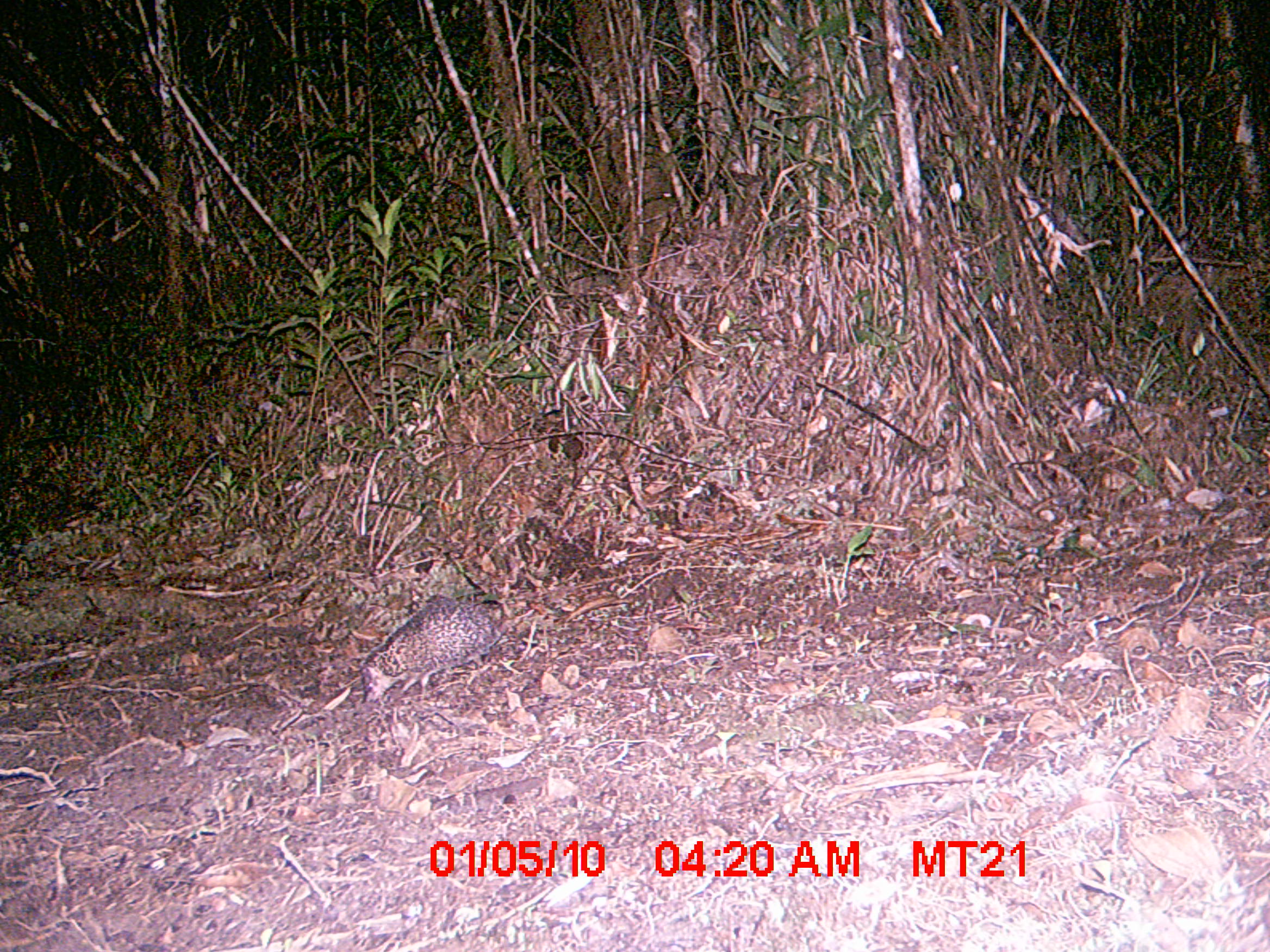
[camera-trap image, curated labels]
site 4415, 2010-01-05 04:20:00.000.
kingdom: Animalia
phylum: Chordata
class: Mammalia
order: Afrosoricida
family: Tenrecidae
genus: Setifer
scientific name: Setifer setosus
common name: greater hedgehog tenrec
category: setifer sp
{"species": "setifer sp (greater hedgehog tenrec) (Setifer setosus)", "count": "1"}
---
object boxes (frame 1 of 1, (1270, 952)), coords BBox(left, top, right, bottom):
setifer sp: BBox(360, 598, 500, 704)